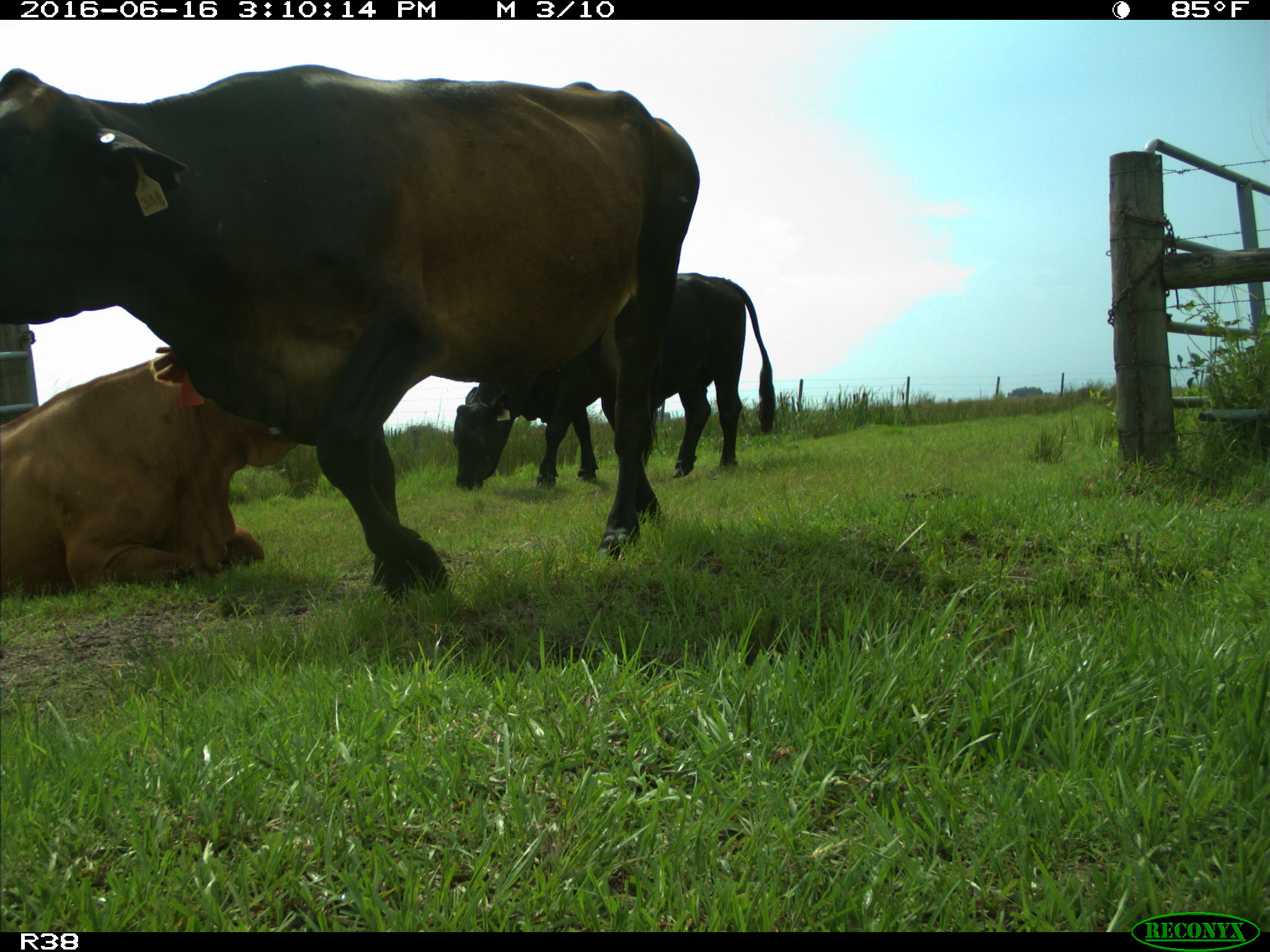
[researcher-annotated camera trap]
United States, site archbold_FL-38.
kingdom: Animalia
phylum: Chordata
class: Mammalia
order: Artiodactyla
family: Bovidae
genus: Bos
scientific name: Bos taurus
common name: domestic cow